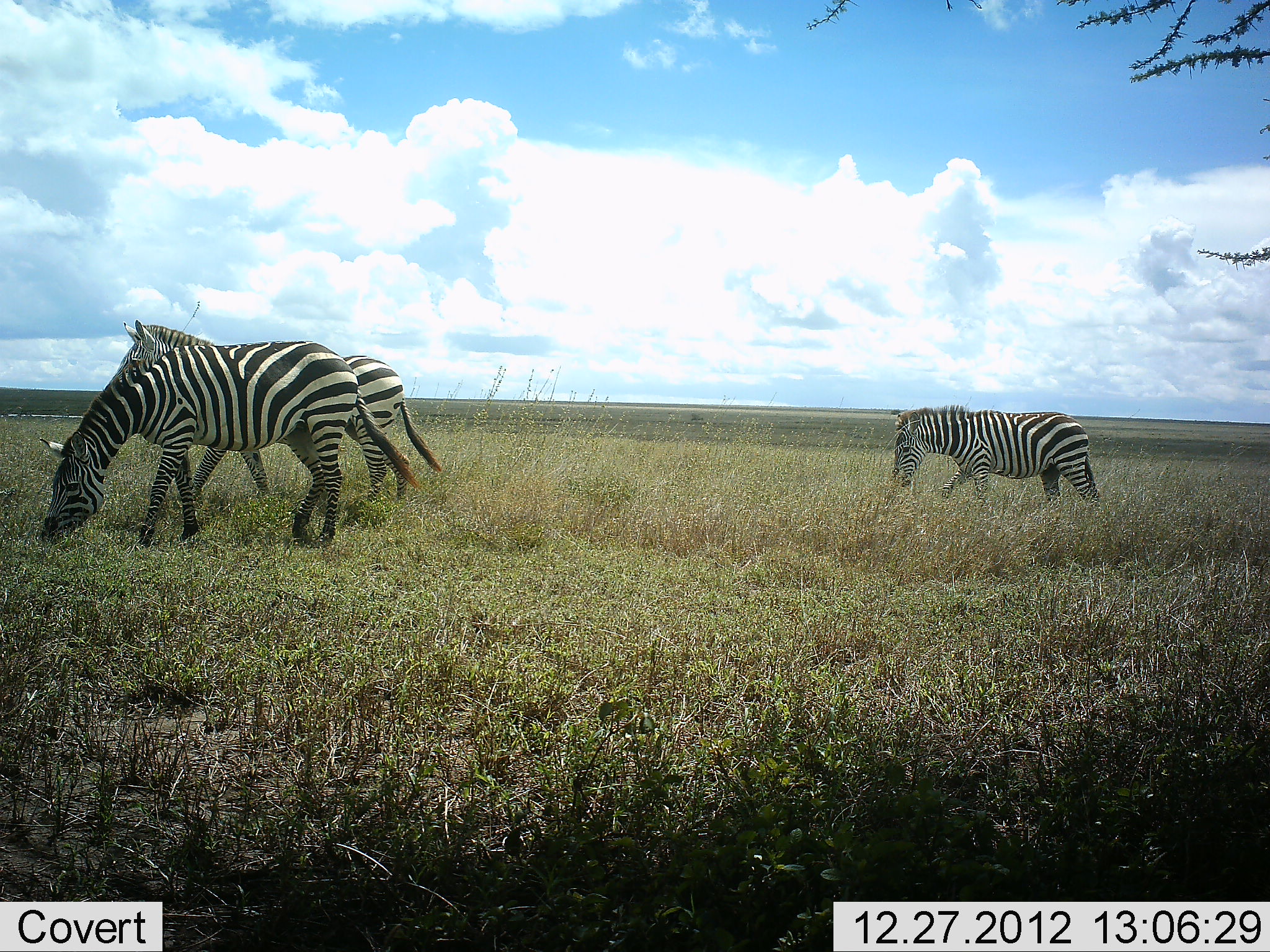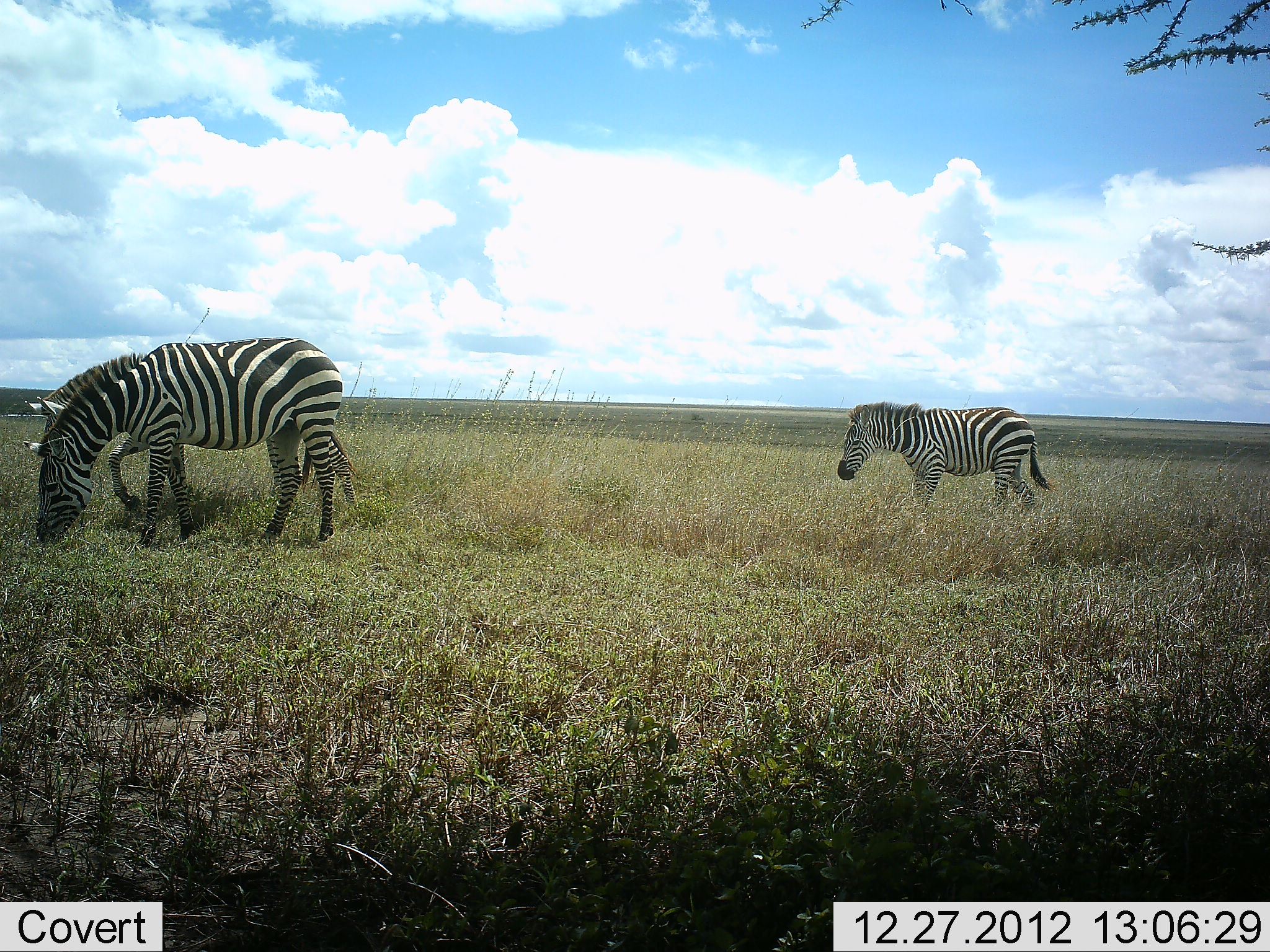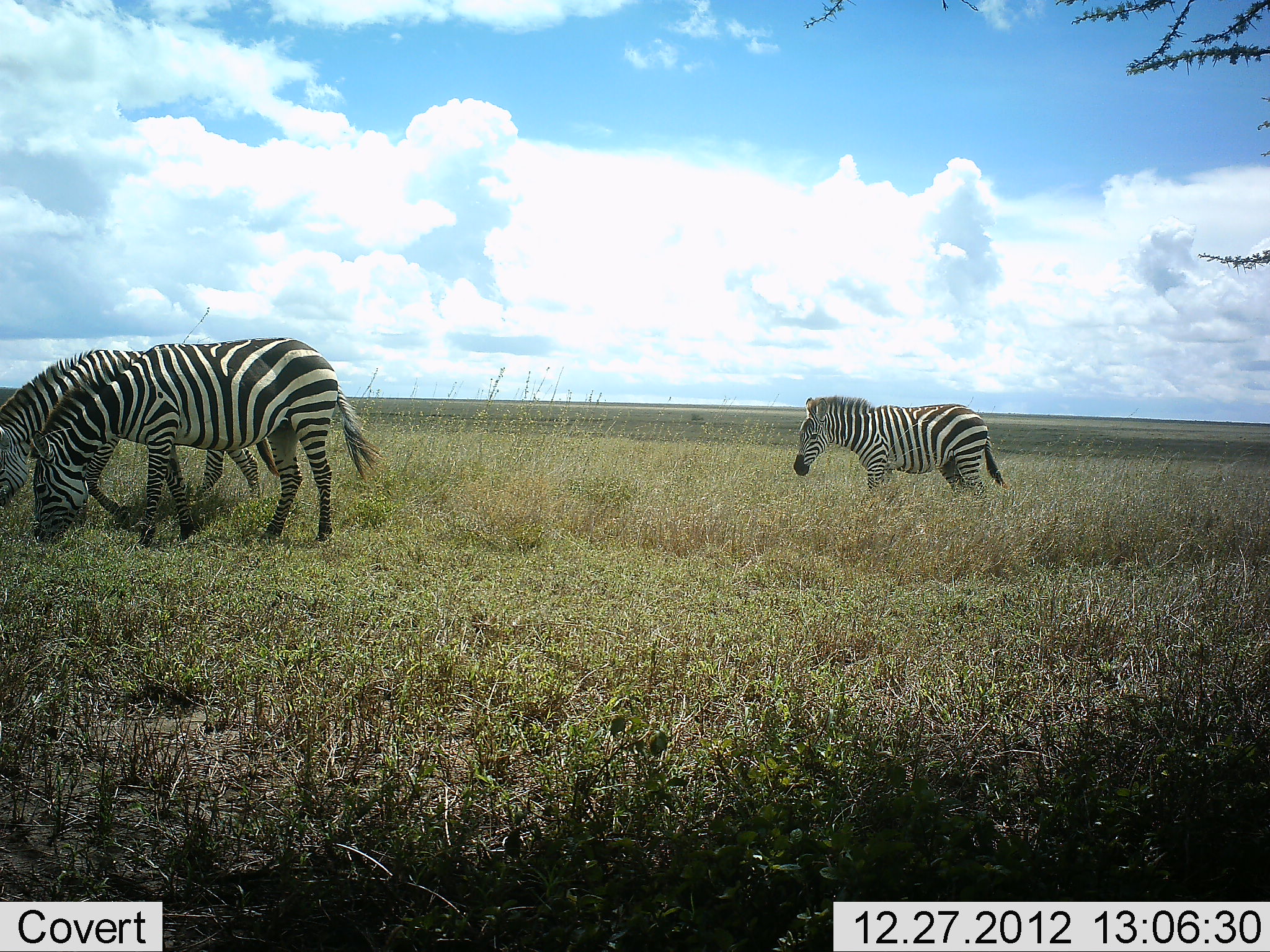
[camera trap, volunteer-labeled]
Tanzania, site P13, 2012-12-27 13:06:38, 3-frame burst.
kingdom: Animalia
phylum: Chordata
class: Mammalia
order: Perissodactyla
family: Equidae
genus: Equus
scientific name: Equus quagga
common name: plains zebra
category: zebra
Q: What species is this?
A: Zebra (plains zebra) (Equus quagga).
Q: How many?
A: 3.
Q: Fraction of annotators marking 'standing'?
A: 20%.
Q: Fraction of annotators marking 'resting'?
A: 7%.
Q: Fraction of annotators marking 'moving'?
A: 73%.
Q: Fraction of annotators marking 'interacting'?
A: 0%.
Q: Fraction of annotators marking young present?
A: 7%.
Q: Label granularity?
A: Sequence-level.